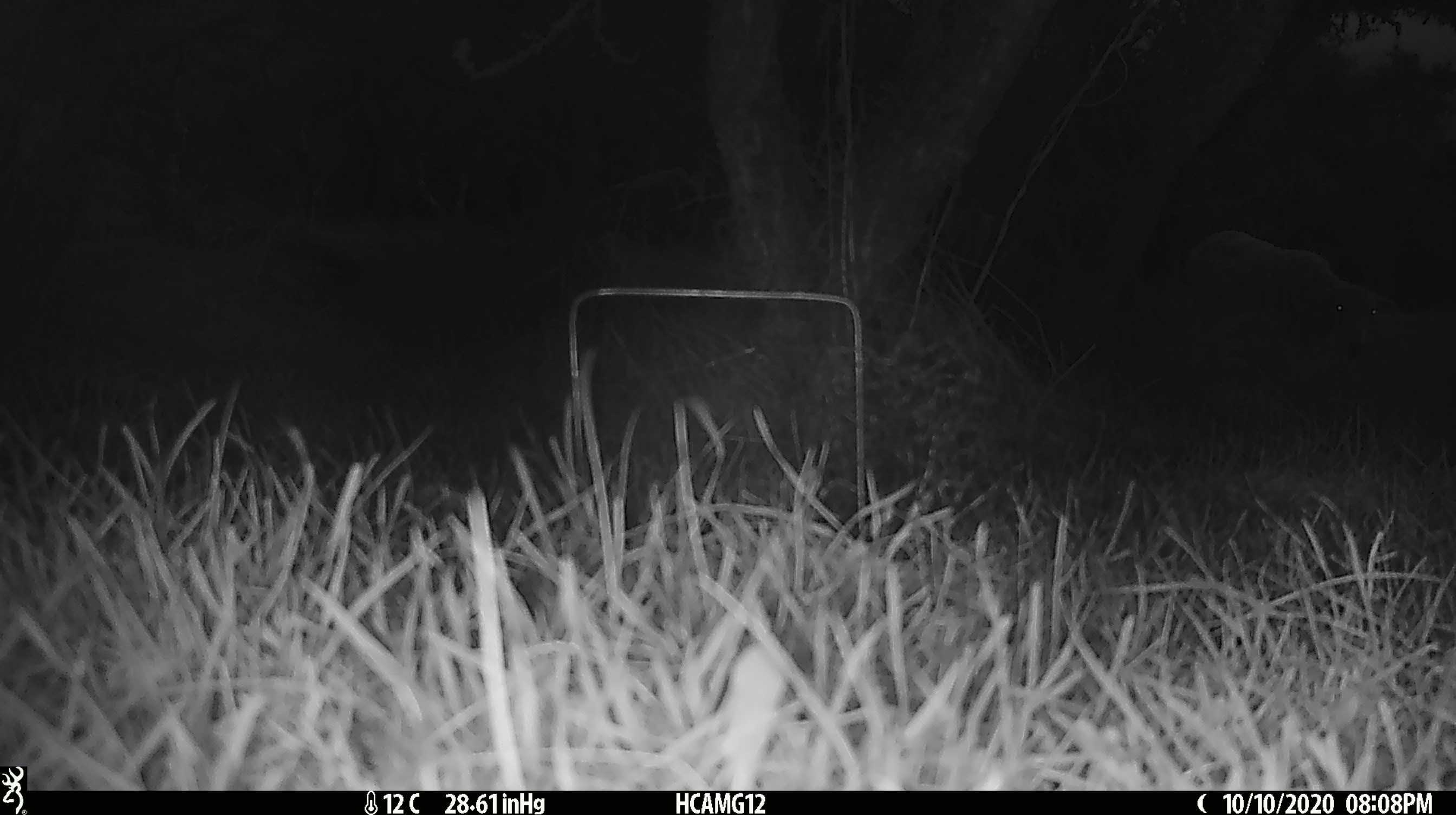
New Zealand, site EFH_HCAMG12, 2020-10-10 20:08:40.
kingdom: Animalia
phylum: Chordata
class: Mammalia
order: Artiodactyla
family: Bovidae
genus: Ovis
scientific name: Ovis aries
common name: domestic sheep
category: sheep